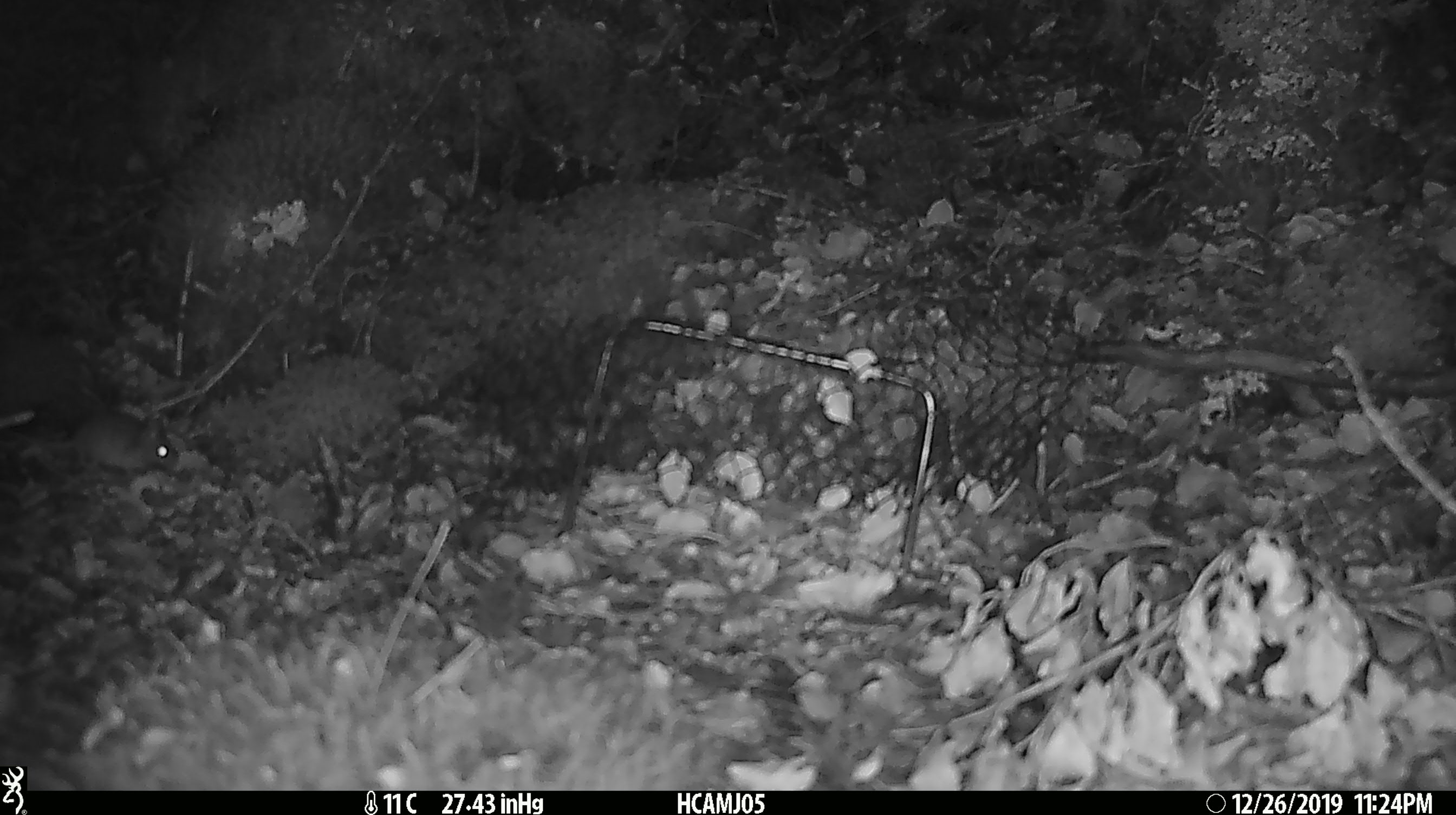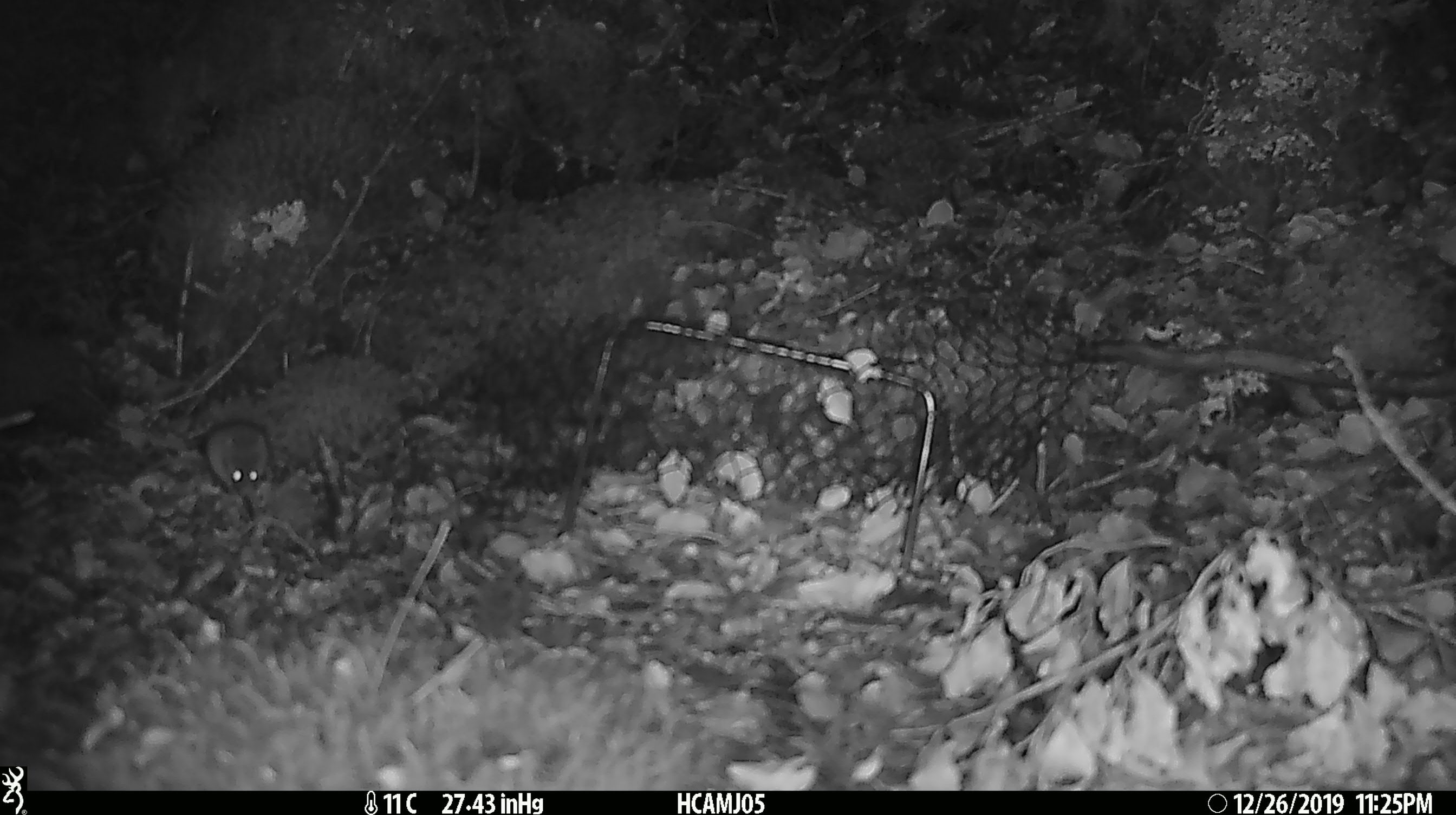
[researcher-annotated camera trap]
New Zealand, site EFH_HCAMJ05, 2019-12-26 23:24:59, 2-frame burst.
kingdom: Animalia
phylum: Chordata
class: Mammalia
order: Rodentia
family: Muridae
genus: Mus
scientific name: Mus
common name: mouse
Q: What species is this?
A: Mouse (Mus).